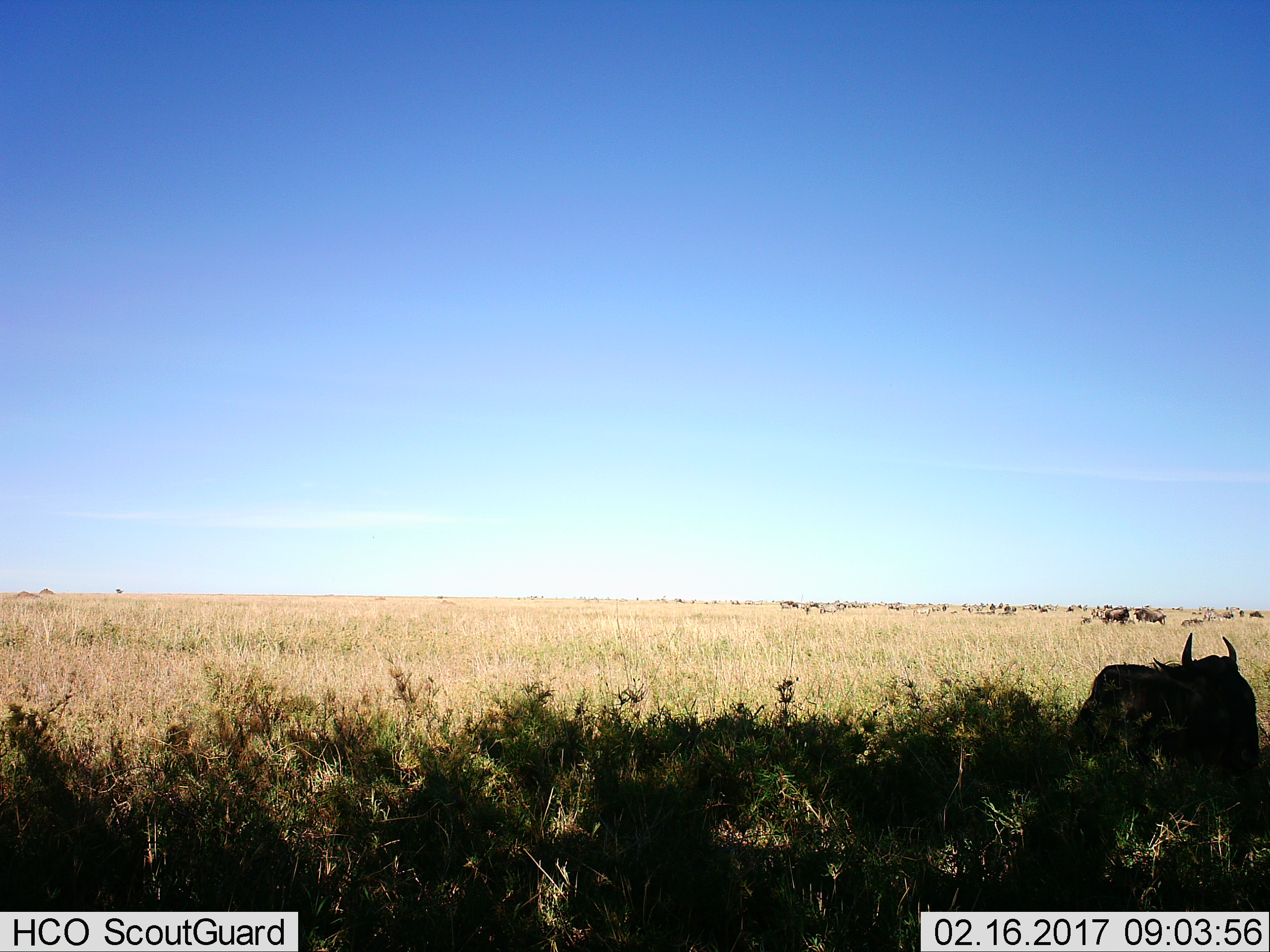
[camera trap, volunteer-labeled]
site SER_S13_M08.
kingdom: Animalia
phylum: Chordata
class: Mammalia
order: Artiodactyla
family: Bovidae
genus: Connochaetes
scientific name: Connochaetes taurinus taurinus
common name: blue wildebeest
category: wildebeestblue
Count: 11-50.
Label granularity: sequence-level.